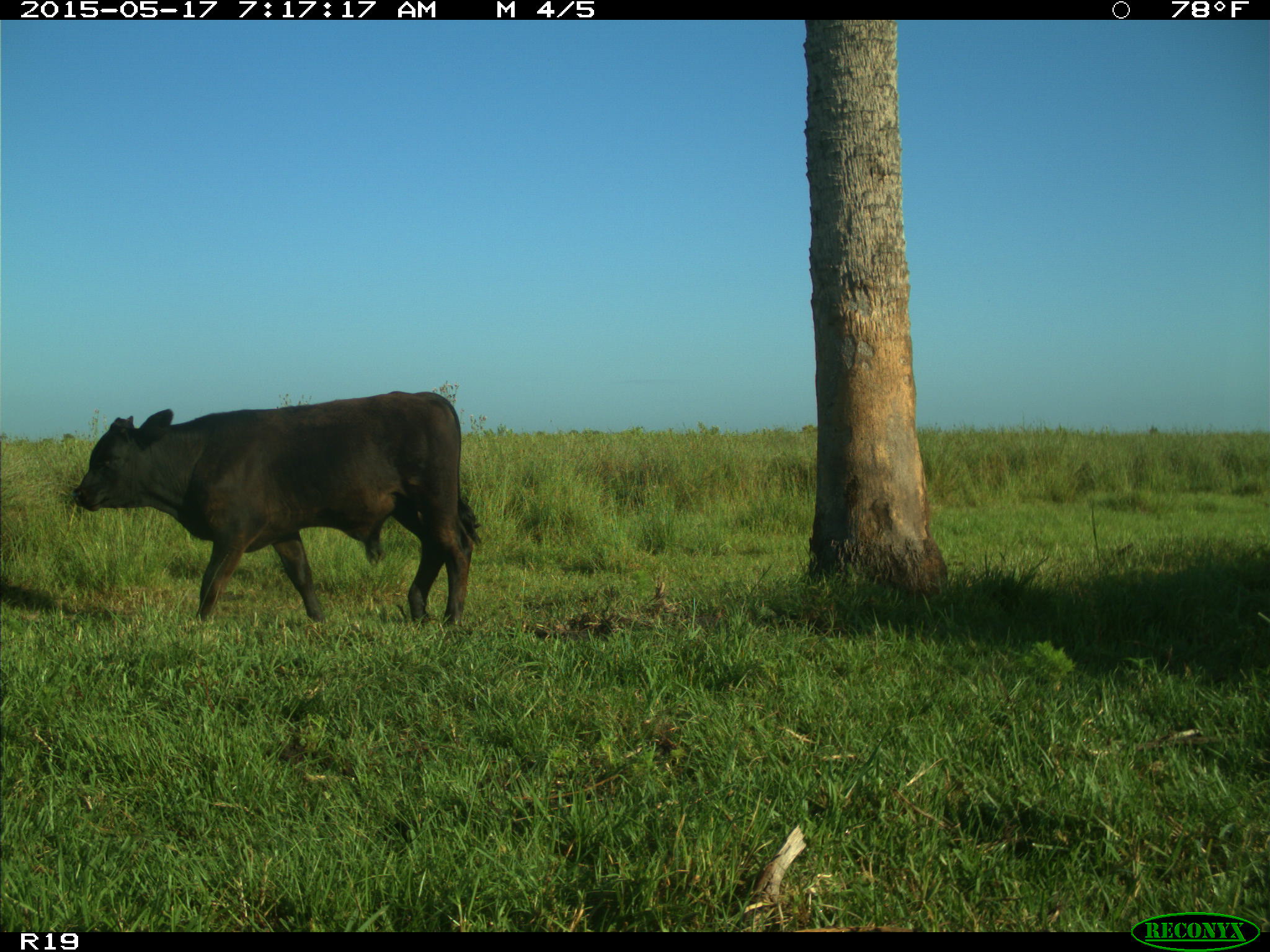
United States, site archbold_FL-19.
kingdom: Animalia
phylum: Chordata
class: Mammalia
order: Artiodactyla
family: Bovidae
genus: Bos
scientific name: Bos taurus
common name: domestic cow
Bos taurus (domestic cow).